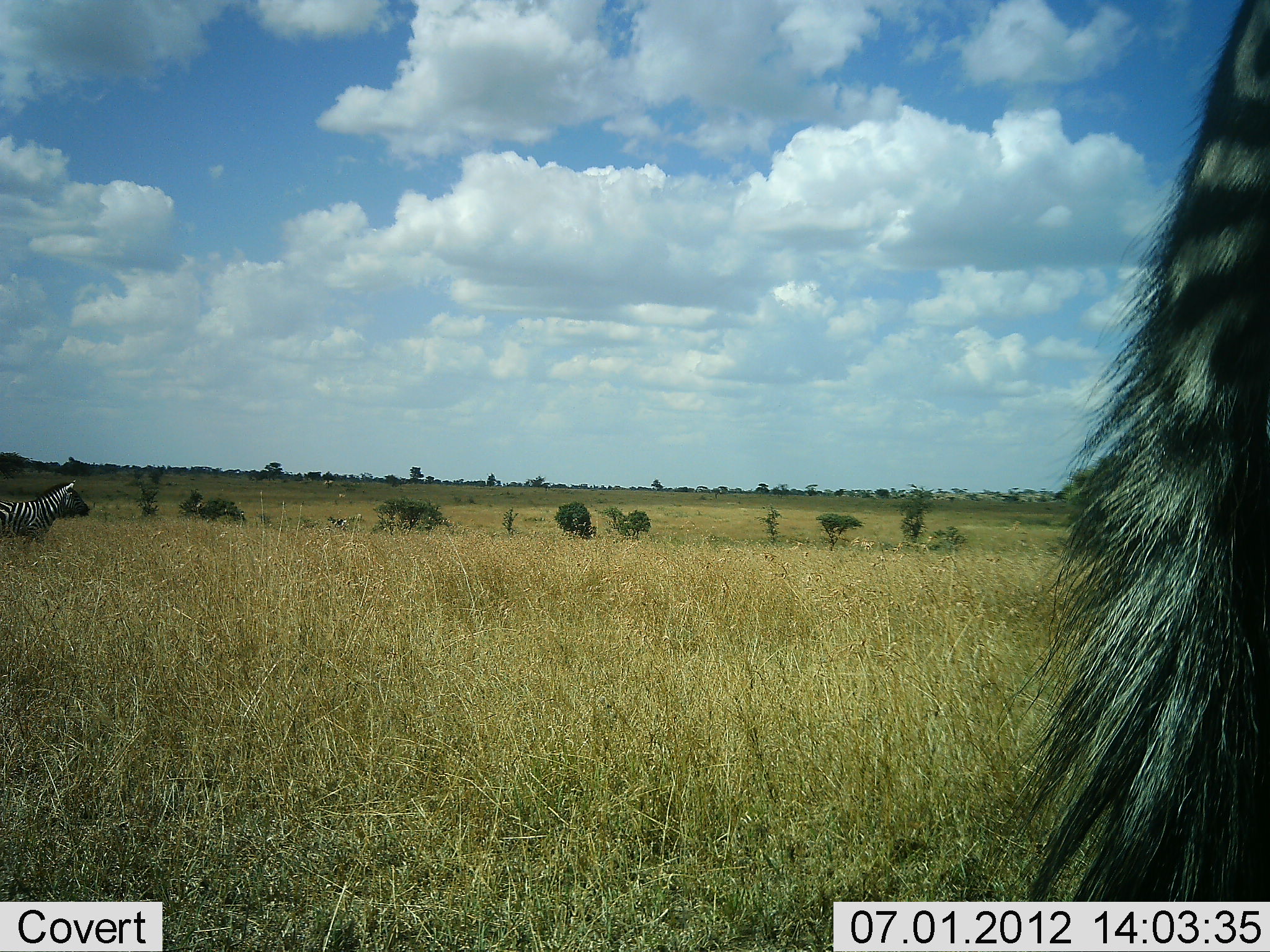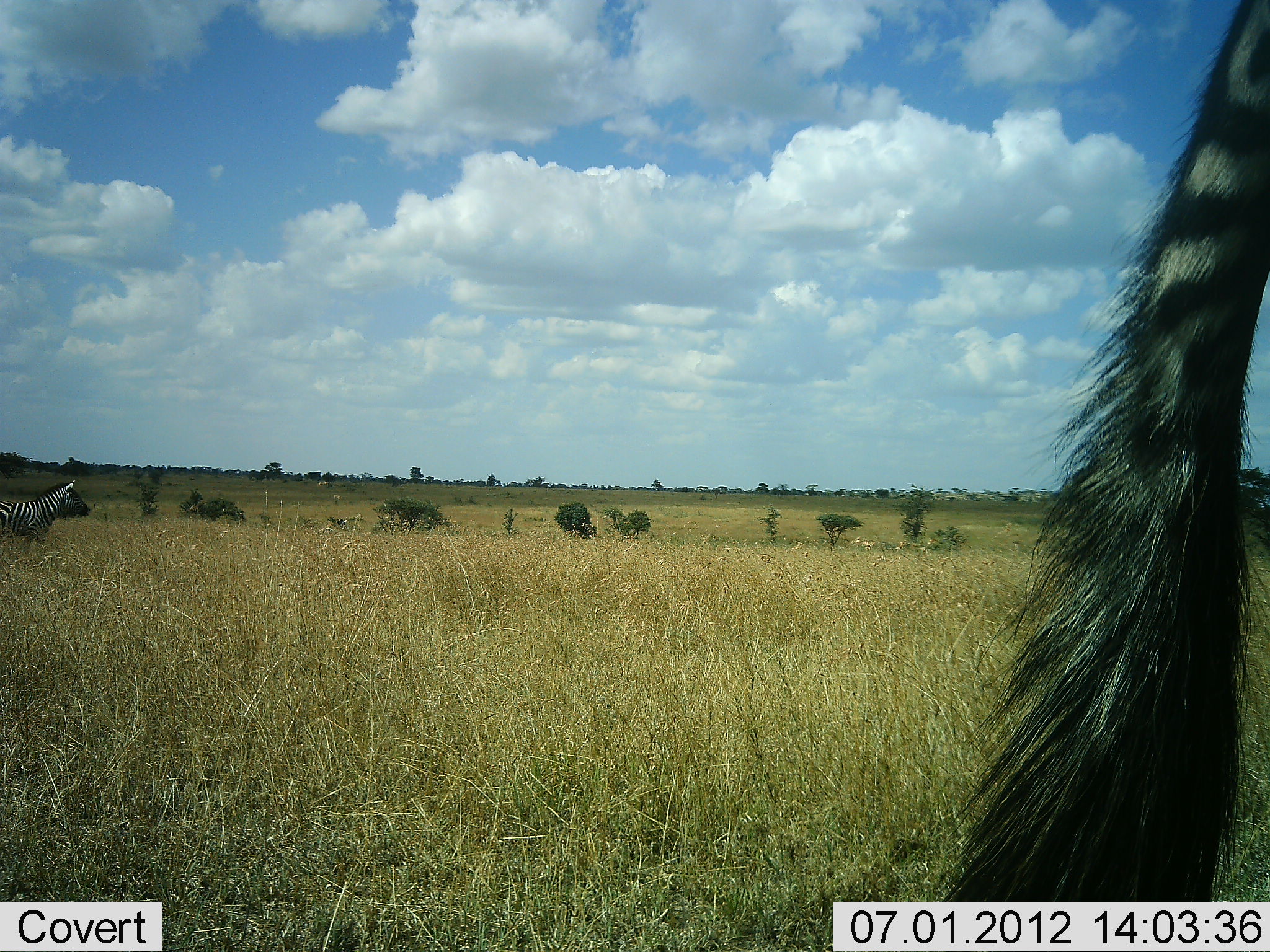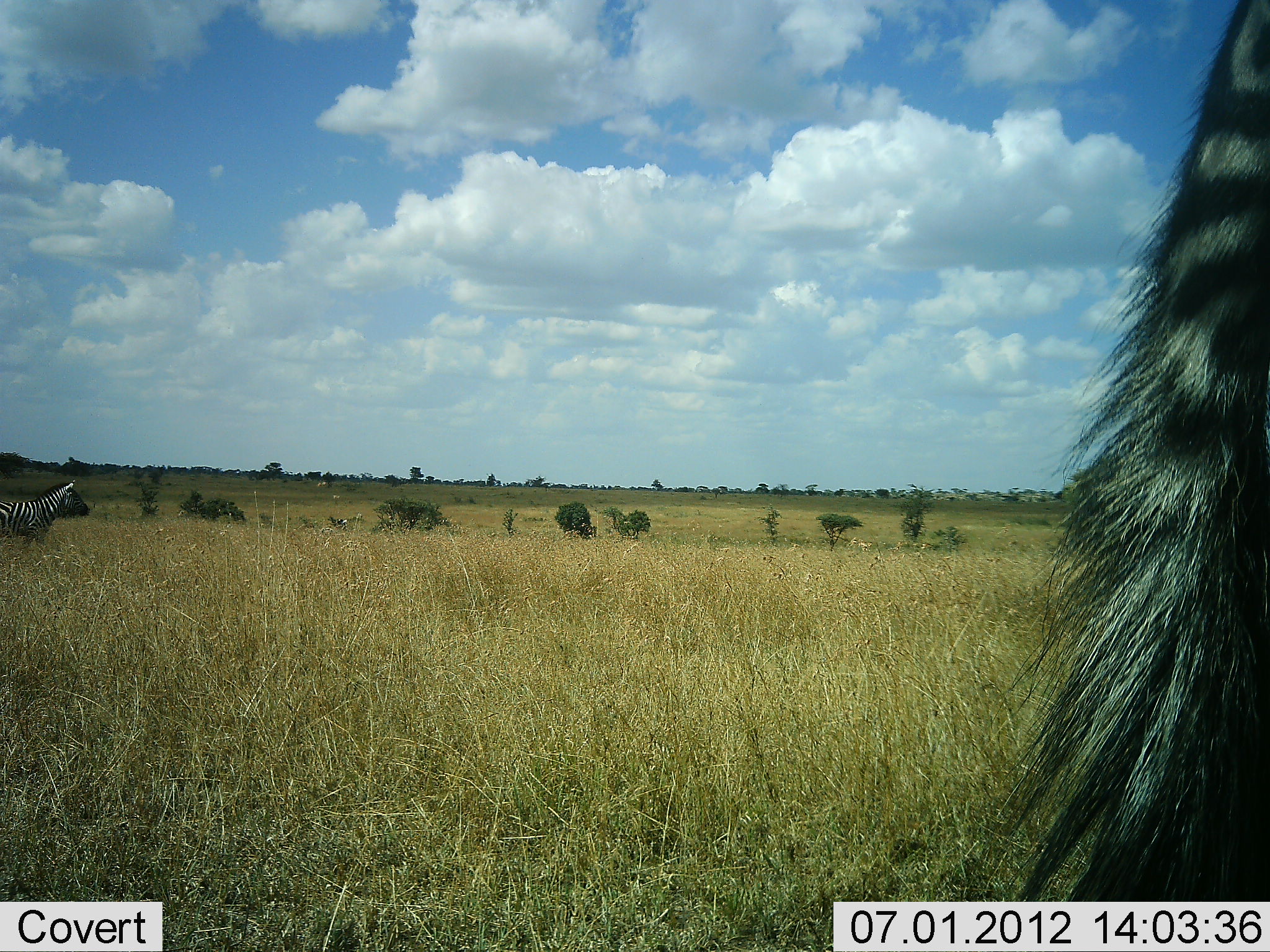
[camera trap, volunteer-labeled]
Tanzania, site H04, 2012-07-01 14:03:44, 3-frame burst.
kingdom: Animalia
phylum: Chordata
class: Mammalia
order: Perissodactyla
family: Equidae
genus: Equus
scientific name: Equus quagga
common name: plains zebra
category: zebra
Zebra (plains zebra) (Equus quagga), count 2. Behavior (volunteer vote fractions): standing 100%, resting 0%, moving 0%, interacting 0%. Young present (vote fraction): 0%. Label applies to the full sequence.